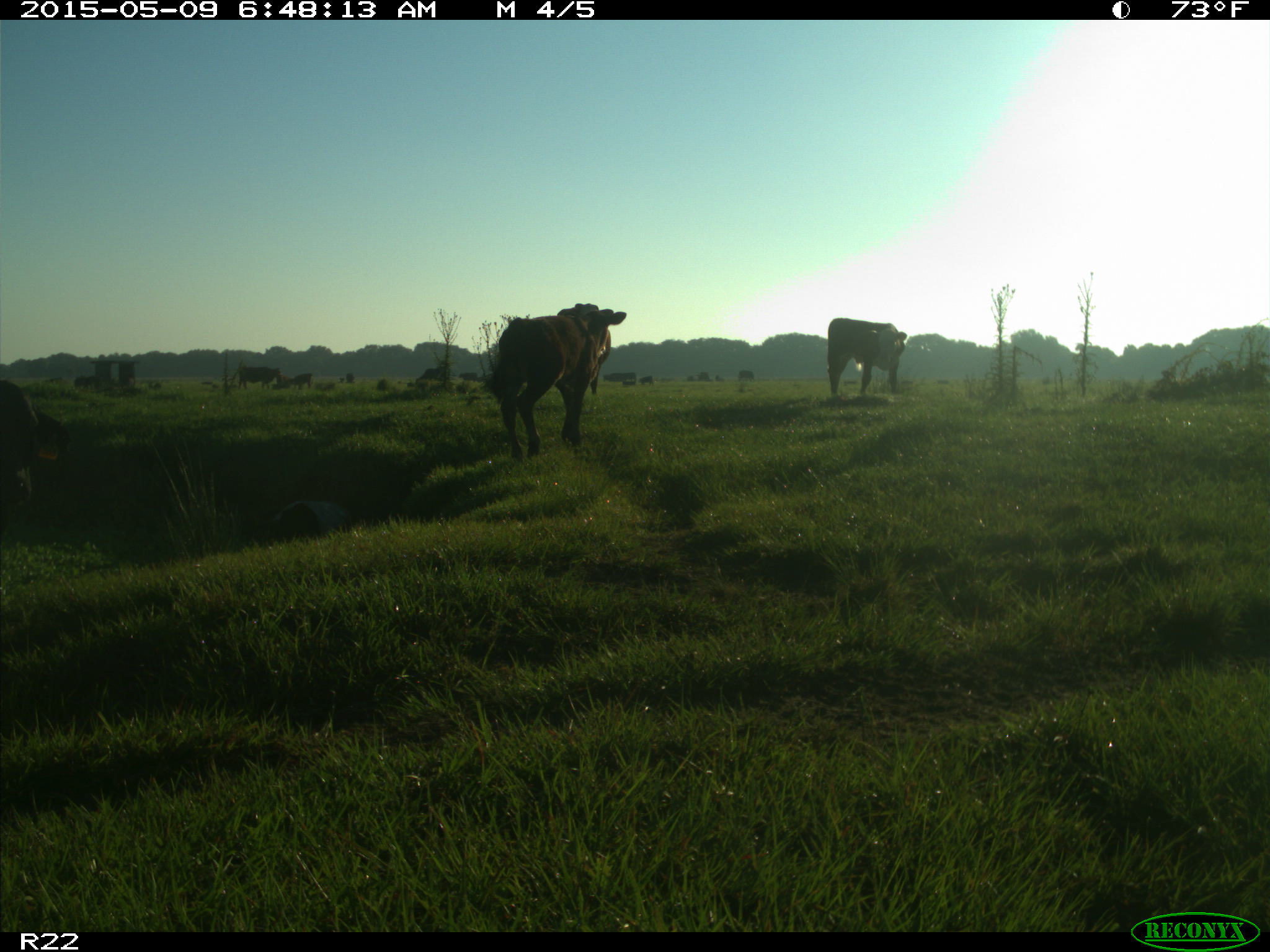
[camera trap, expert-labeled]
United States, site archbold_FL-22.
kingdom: Animalia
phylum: Chordata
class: Mammalia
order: Artiodactyla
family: Bovidae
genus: Bos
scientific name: Bos taurus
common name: domestic cow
Bos taurus (domestic cow).